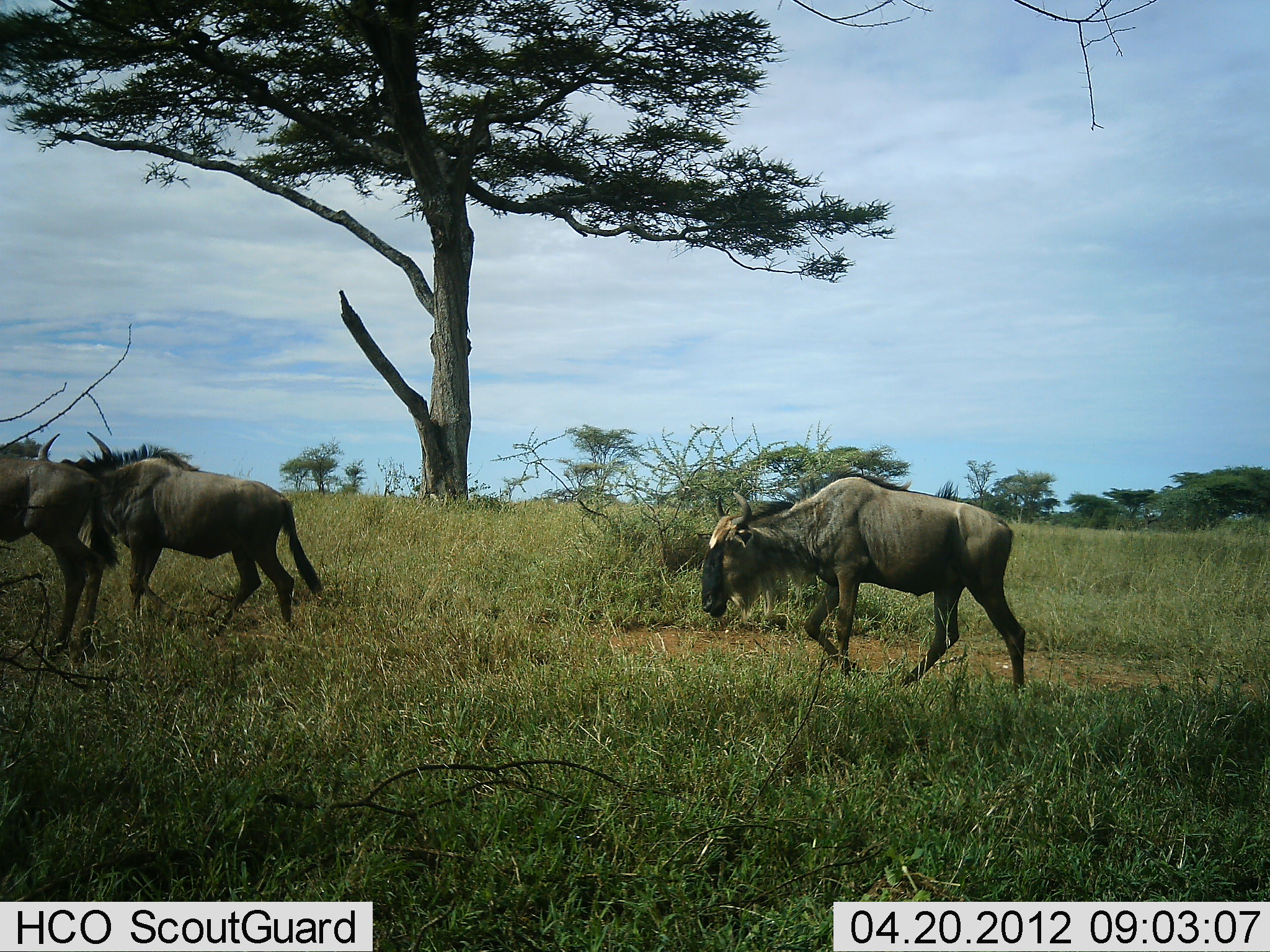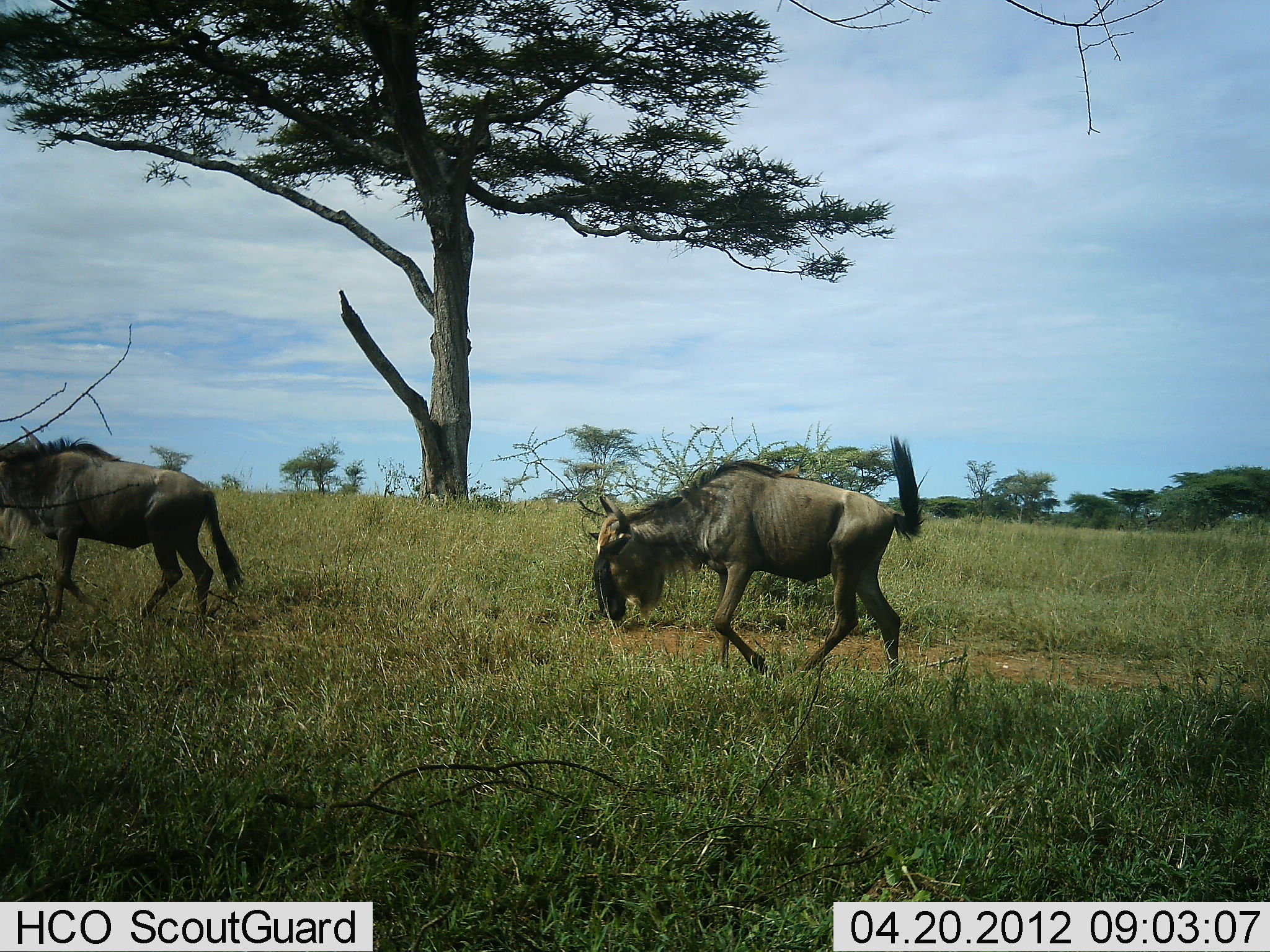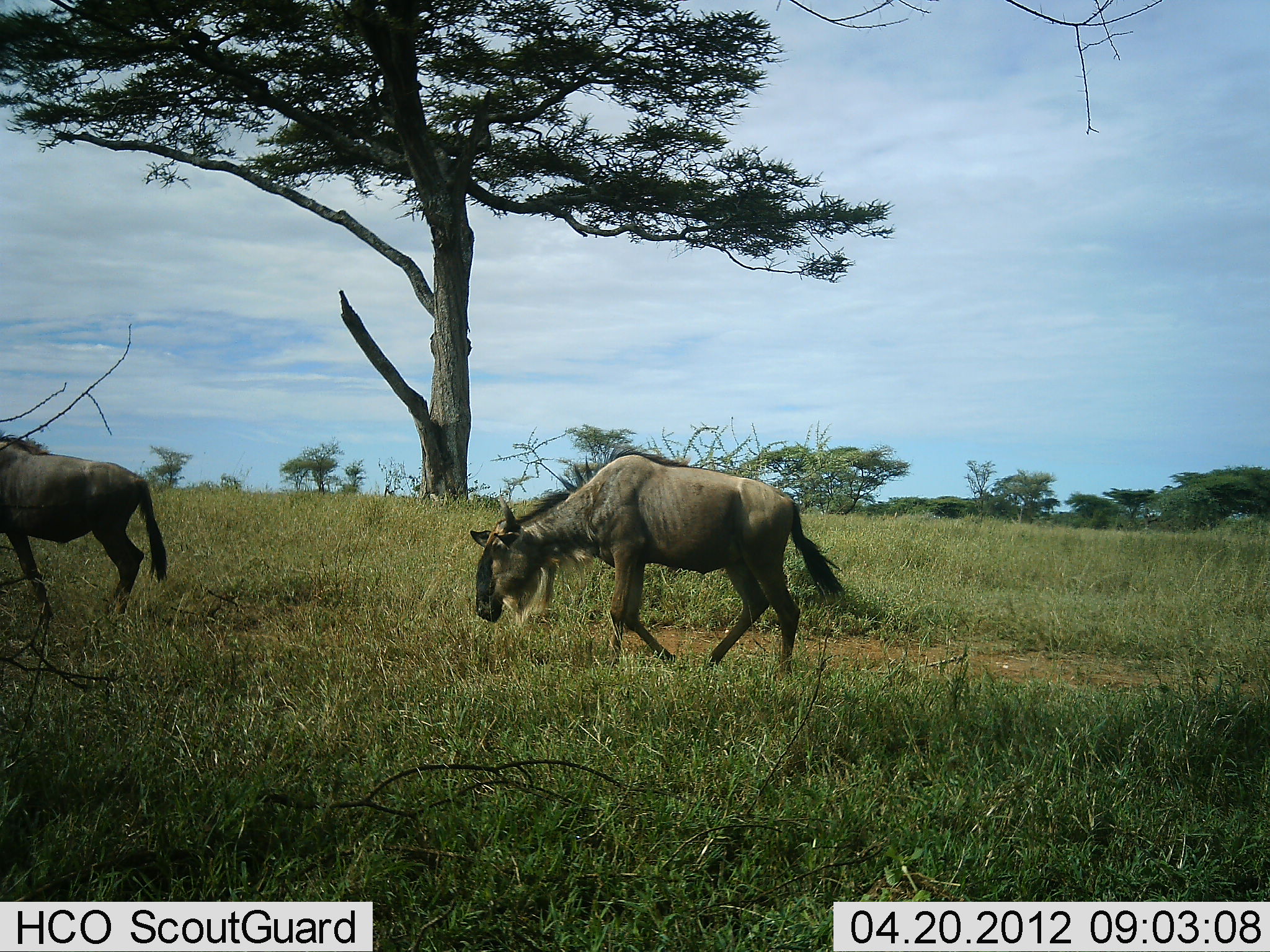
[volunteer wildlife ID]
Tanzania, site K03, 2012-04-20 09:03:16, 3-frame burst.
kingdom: Animalia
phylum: Chordata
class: Mammalia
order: Artiodactyla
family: Bovidae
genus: Connochaetes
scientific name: Connochaetes taurinus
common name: blue wildebeest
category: wildebeest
Wildebeest (blue wildebeest) (Connochaetes taurinus), count 3. Behavior (volunteer vote fractions): standing 6%, resting 0%, moving 100%, interacting 0%. Young present (vote fraction): 0%. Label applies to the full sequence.